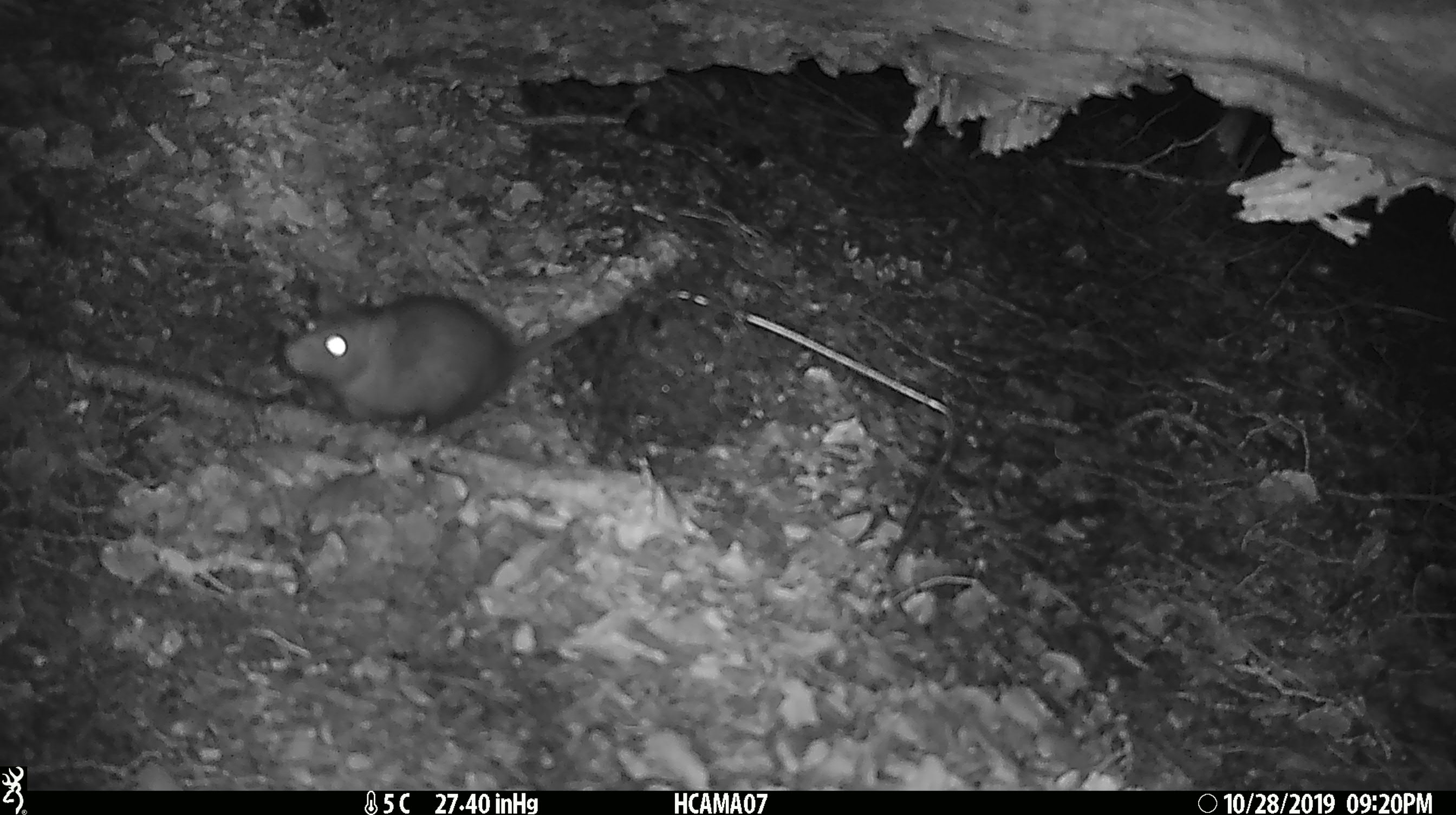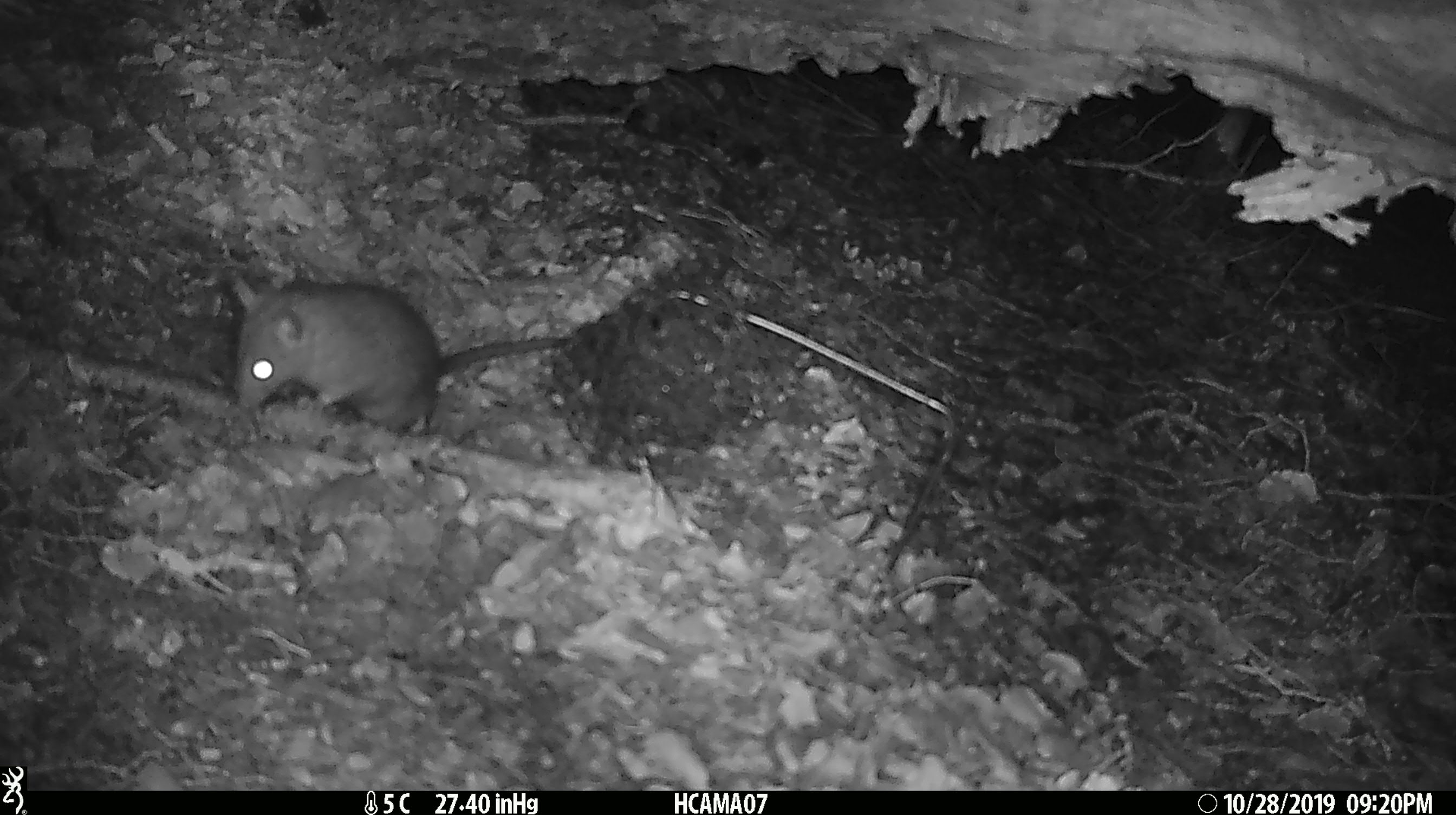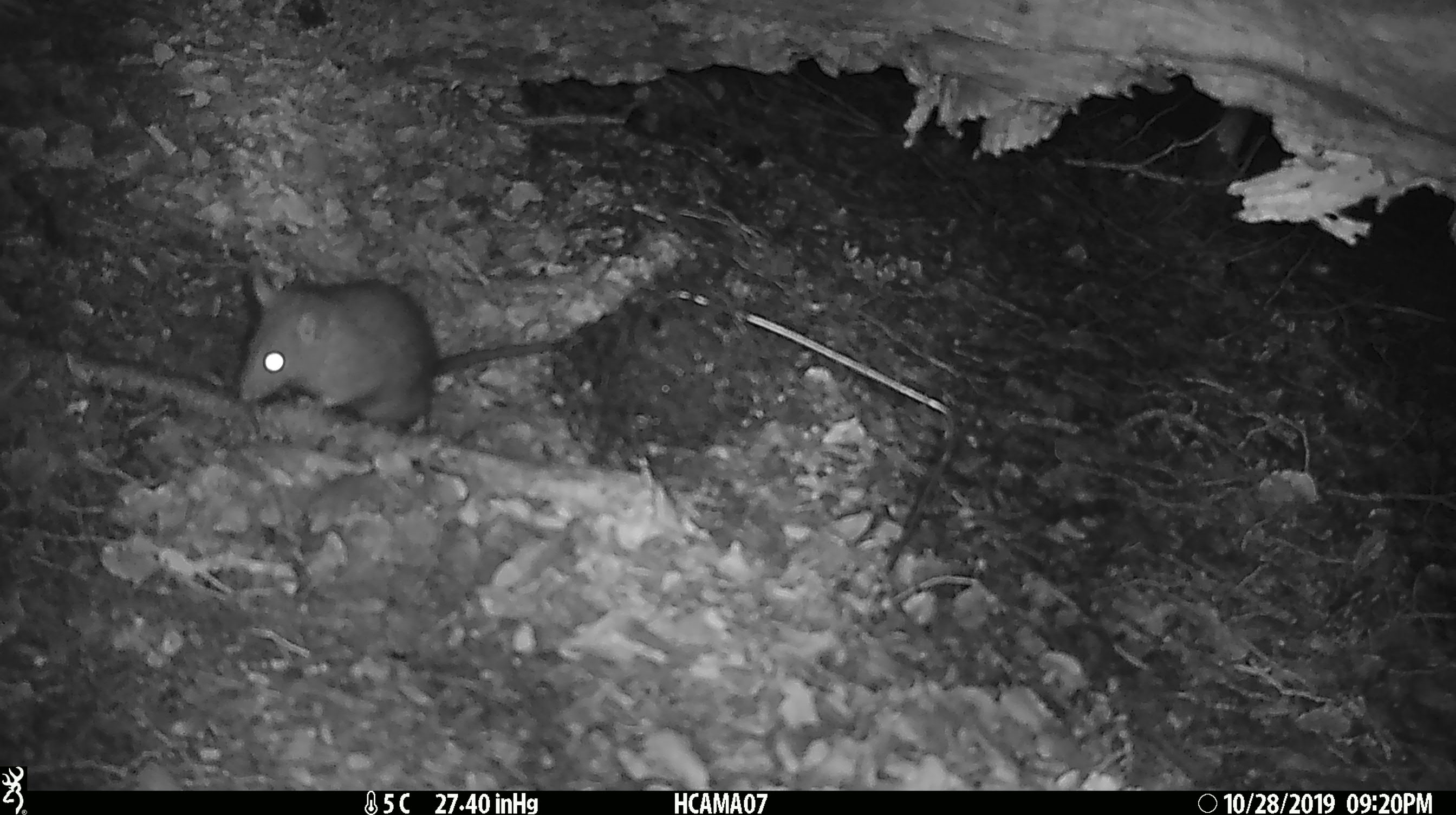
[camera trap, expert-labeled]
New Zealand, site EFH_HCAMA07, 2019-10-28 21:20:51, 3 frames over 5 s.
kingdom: Animalia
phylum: Chordata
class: Mammalia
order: Rodentia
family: Muridae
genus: Rattus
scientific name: Rattus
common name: rat